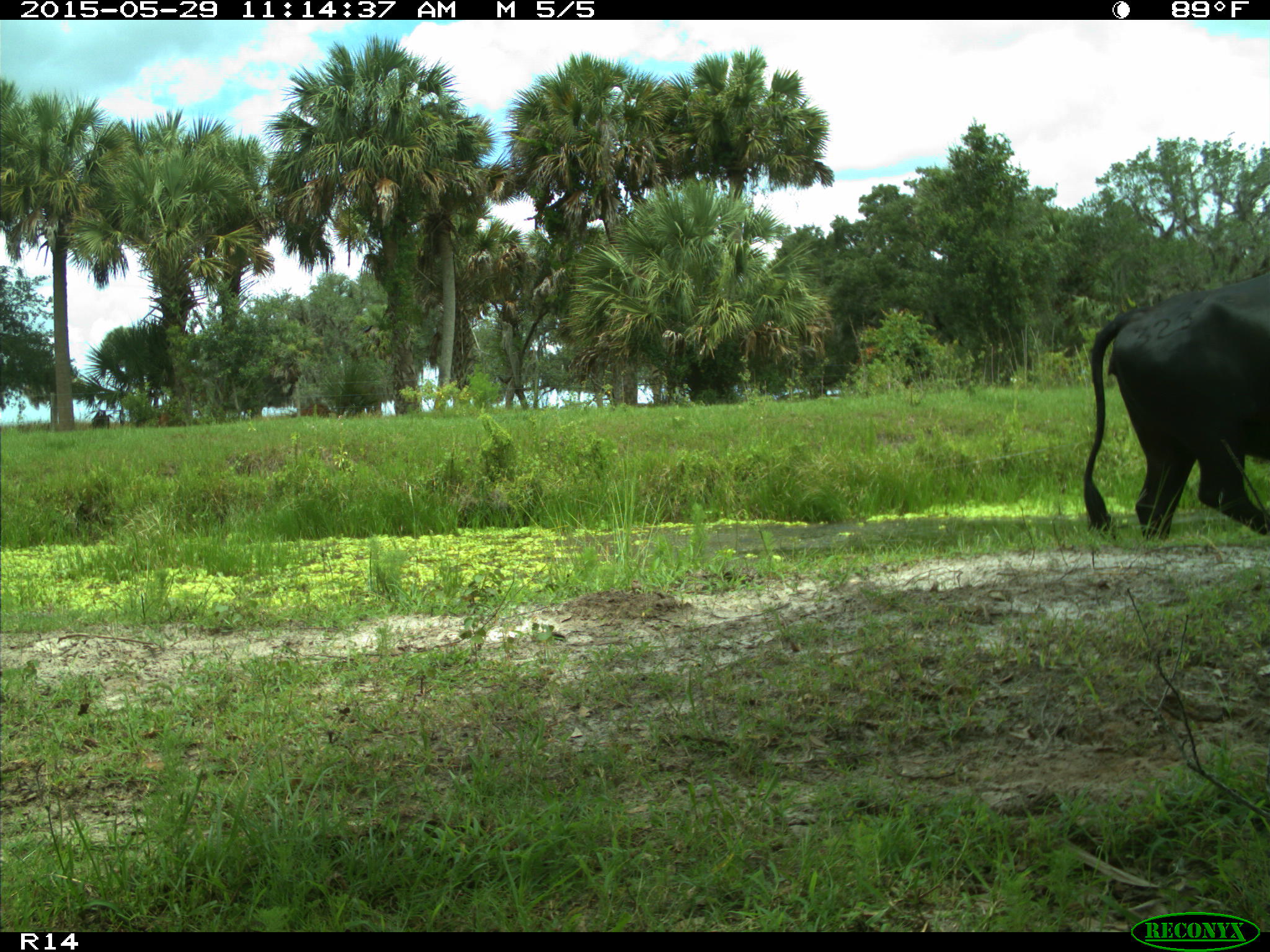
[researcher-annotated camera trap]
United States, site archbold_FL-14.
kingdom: Animalia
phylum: Chordata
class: Mammalia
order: Artiodactyla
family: Bovidae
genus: Bos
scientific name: Bos taurus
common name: domestic cow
Bos taurus (domestic cow).